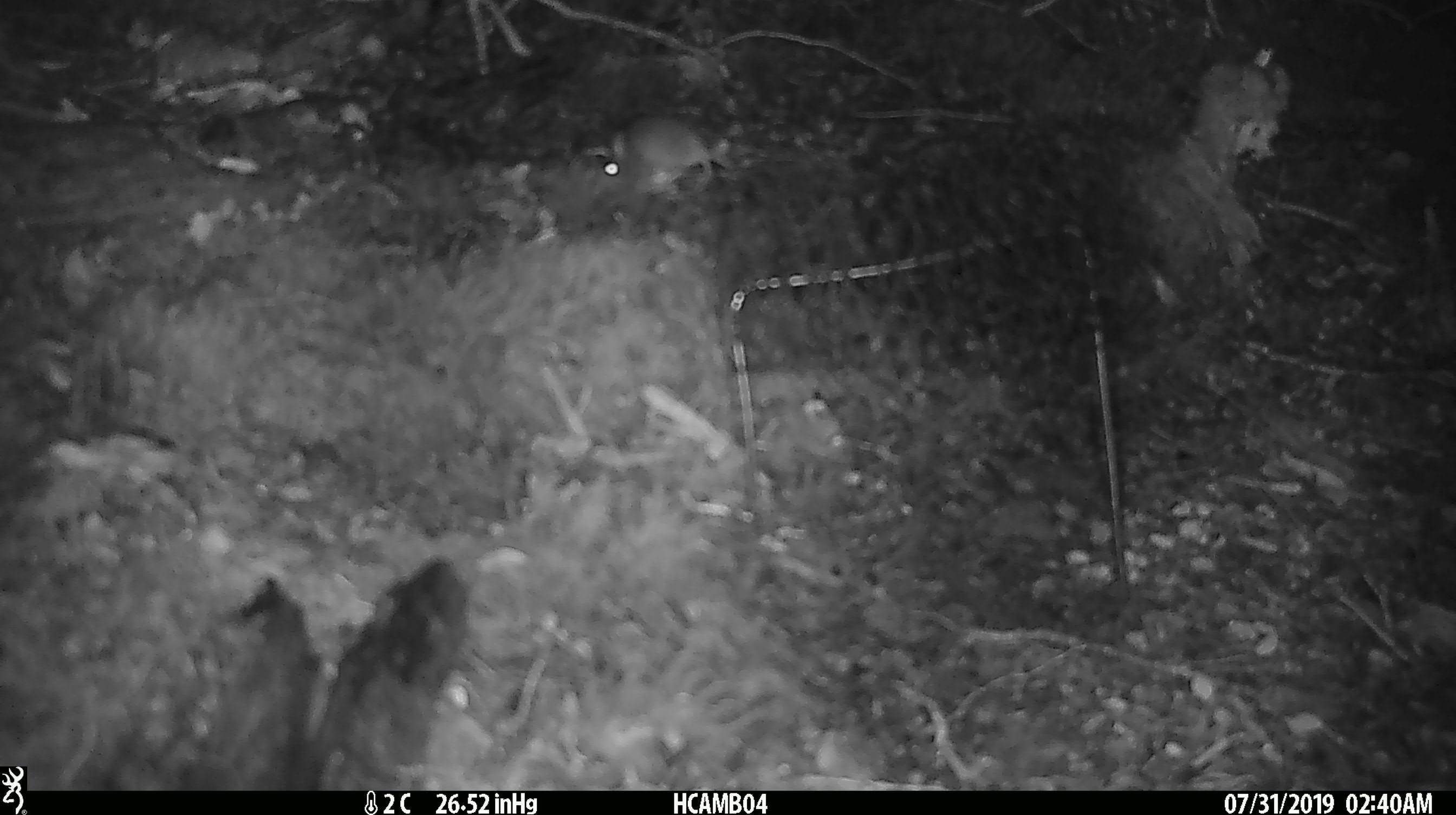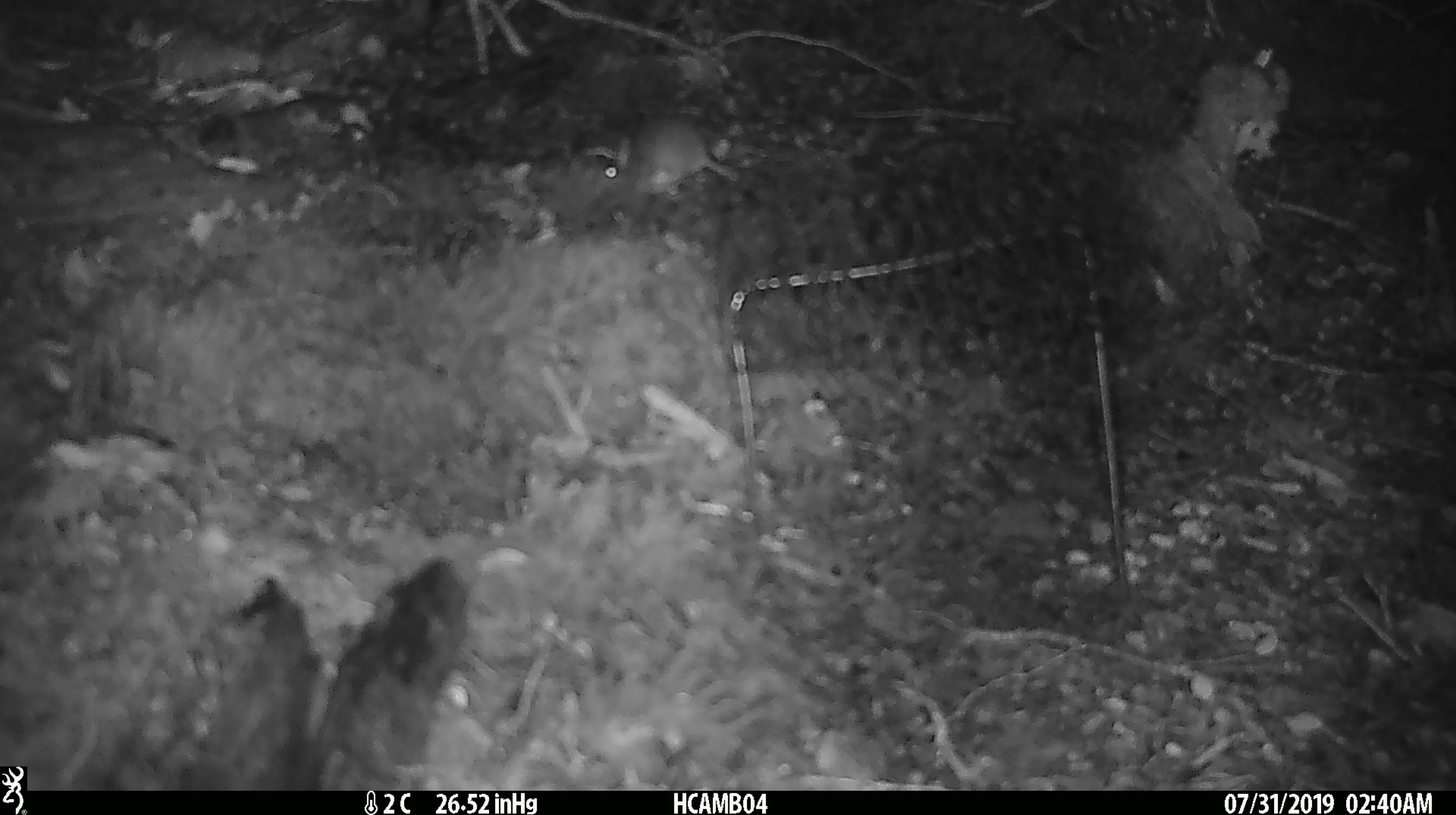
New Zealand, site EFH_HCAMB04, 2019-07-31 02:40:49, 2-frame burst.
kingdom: Animalia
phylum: Chordata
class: Mammalia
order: Rodentia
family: Muridae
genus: Mus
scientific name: Mus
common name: mouse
Mouse (Mus).